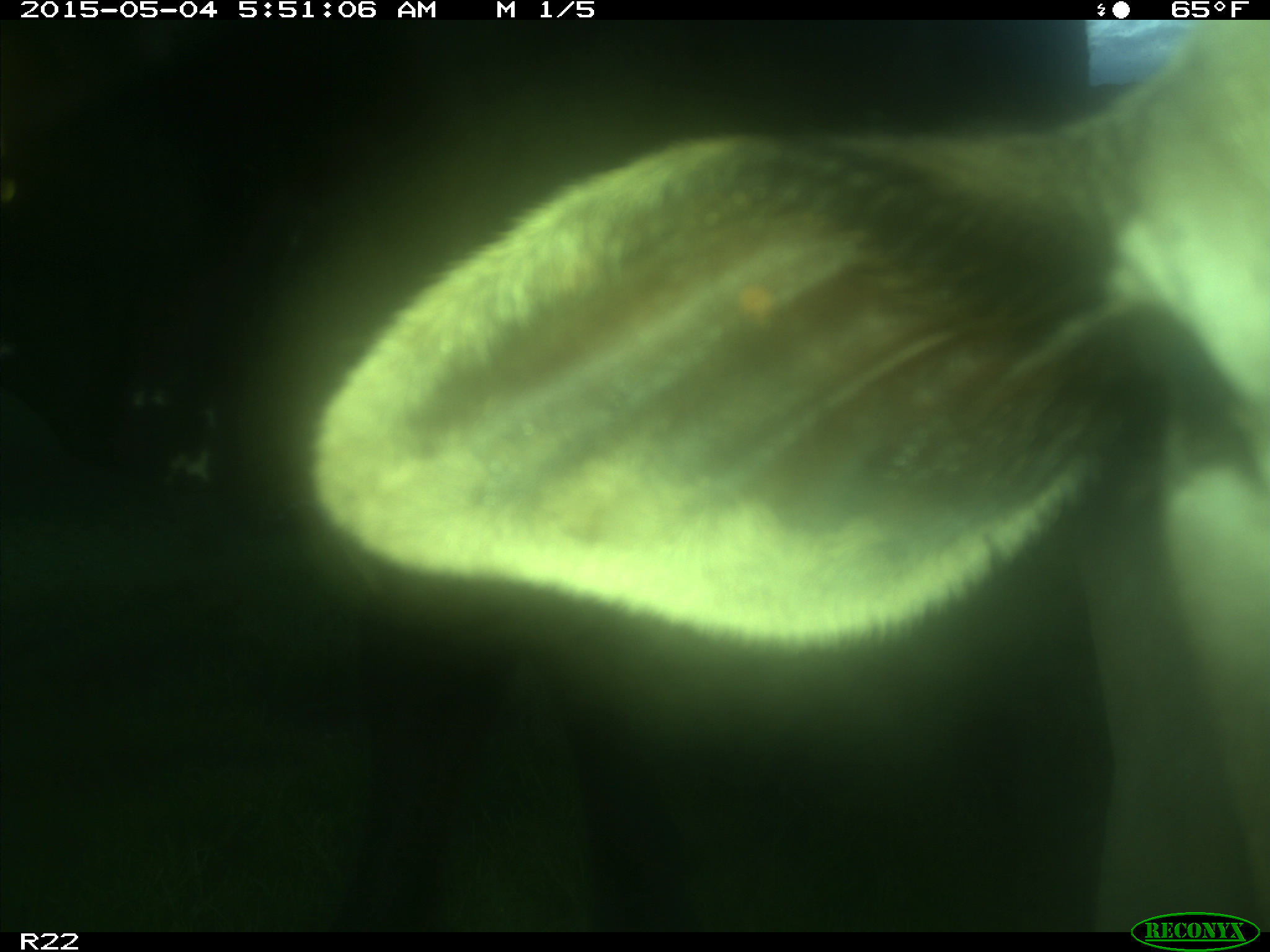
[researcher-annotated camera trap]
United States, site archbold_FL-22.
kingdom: Animalia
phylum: Chordata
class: Mammalia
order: Artiodactyla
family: Bovidae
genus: Bos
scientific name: Bos taurus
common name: domestic cow